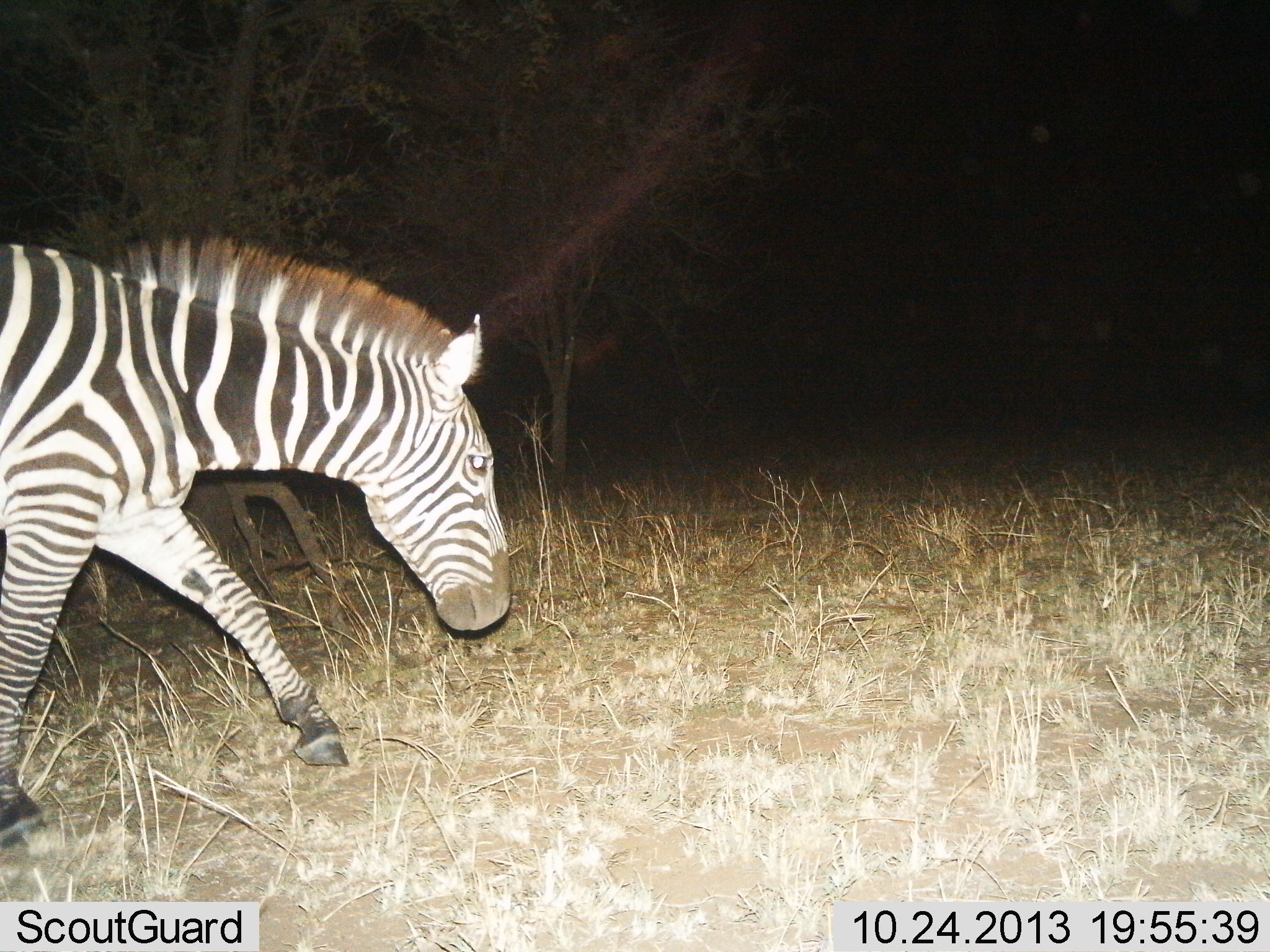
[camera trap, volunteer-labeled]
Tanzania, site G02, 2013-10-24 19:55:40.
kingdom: Animalia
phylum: Chordata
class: Mammalia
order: Perissodactyla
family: Equidae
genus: Equus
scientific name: Equus quagga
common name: plains zebra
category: zebra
Zebra (plains zebra) (Equus quagga), count 1. Behavior (volunteer vote fractions): standing 10%, resting 0%, moving 90%, interacting 0%. Young present (vote fraction): 0%. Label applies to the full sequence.